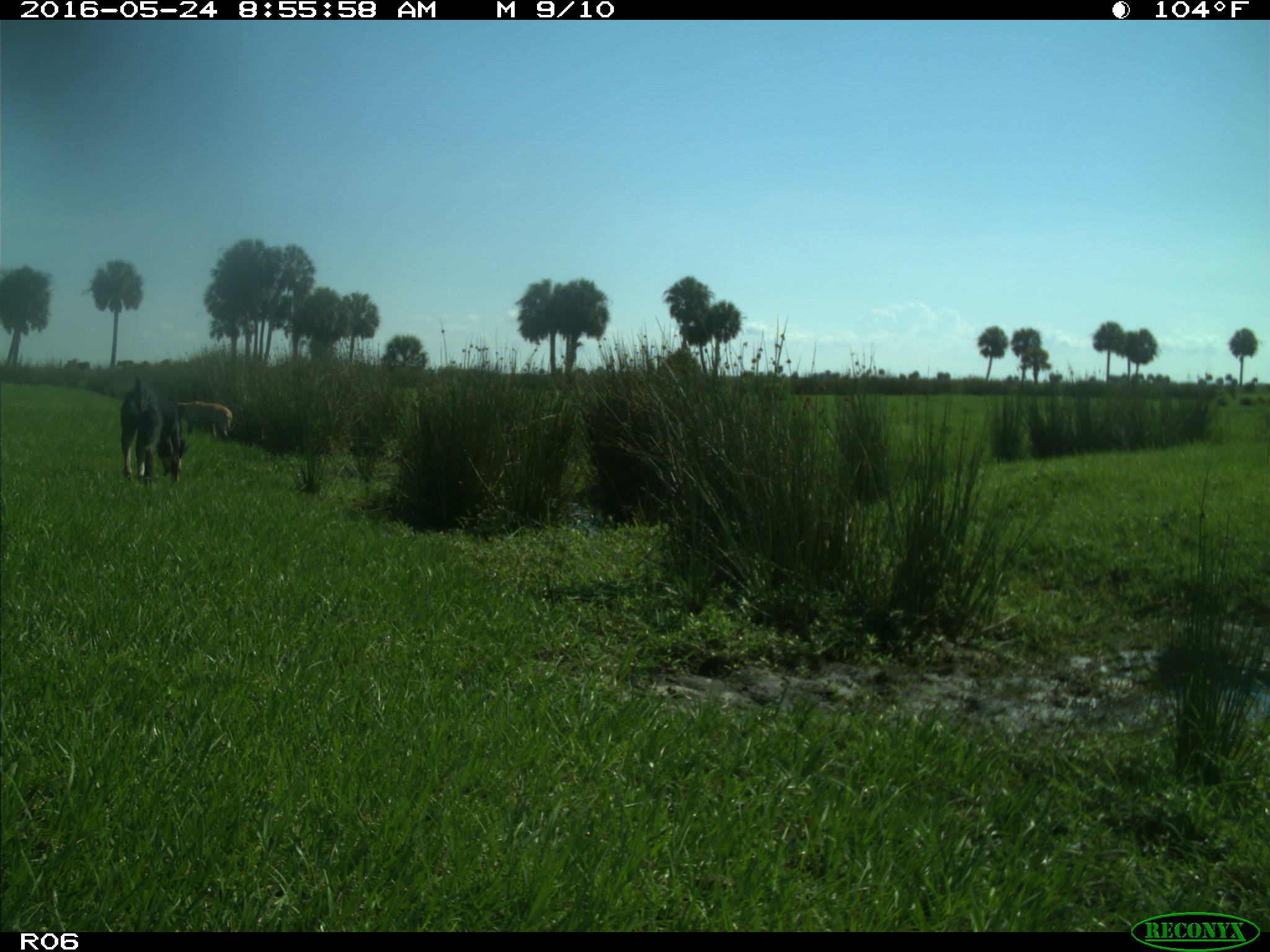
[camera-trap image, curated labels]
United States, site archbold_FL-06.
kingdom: Animalia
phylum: Chordata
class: Mammalia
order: Carnivora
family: Canidae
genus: Canis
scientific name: Canis familiaris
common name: domestic dog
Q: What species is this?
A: Canis familiaris (domestic dog).